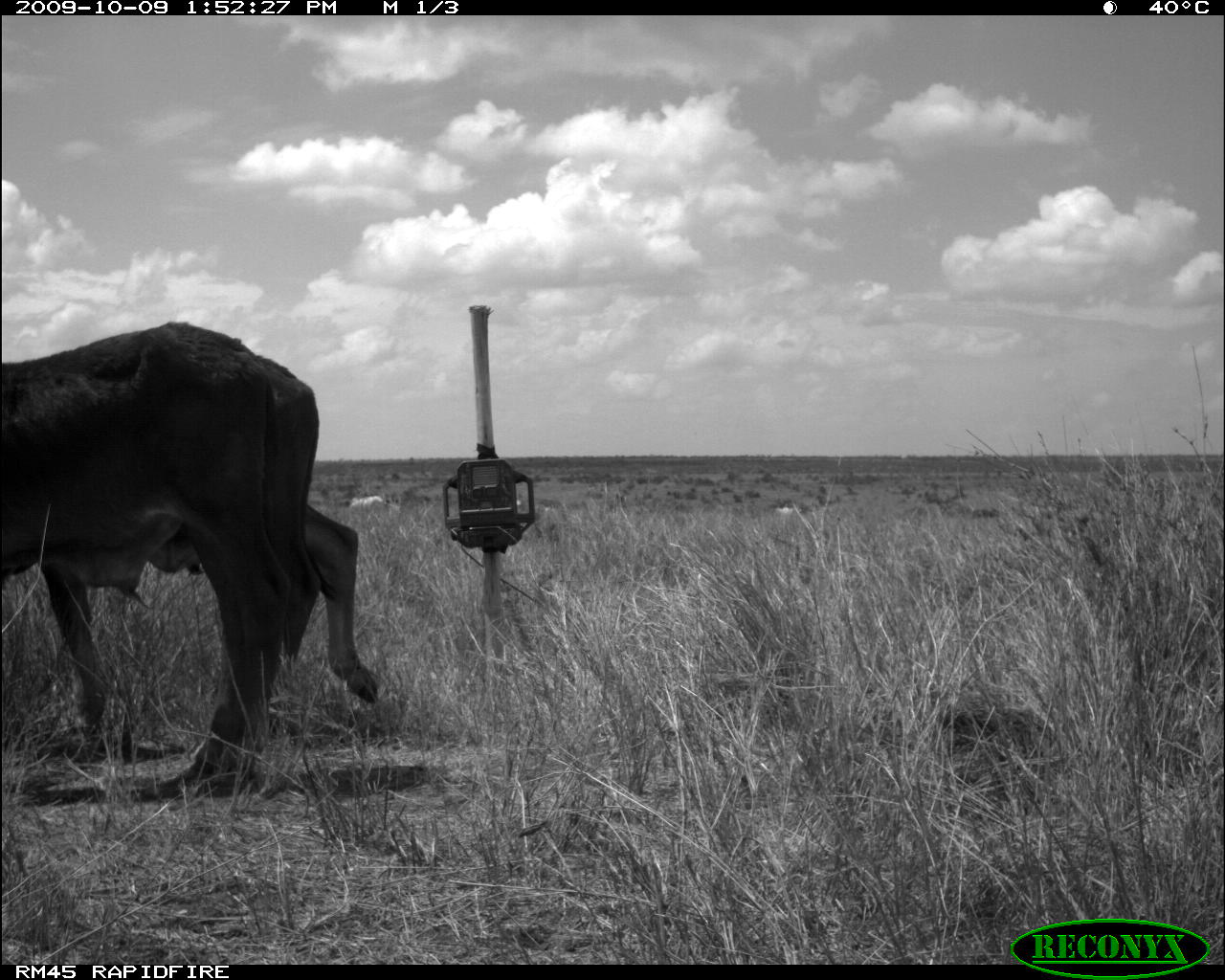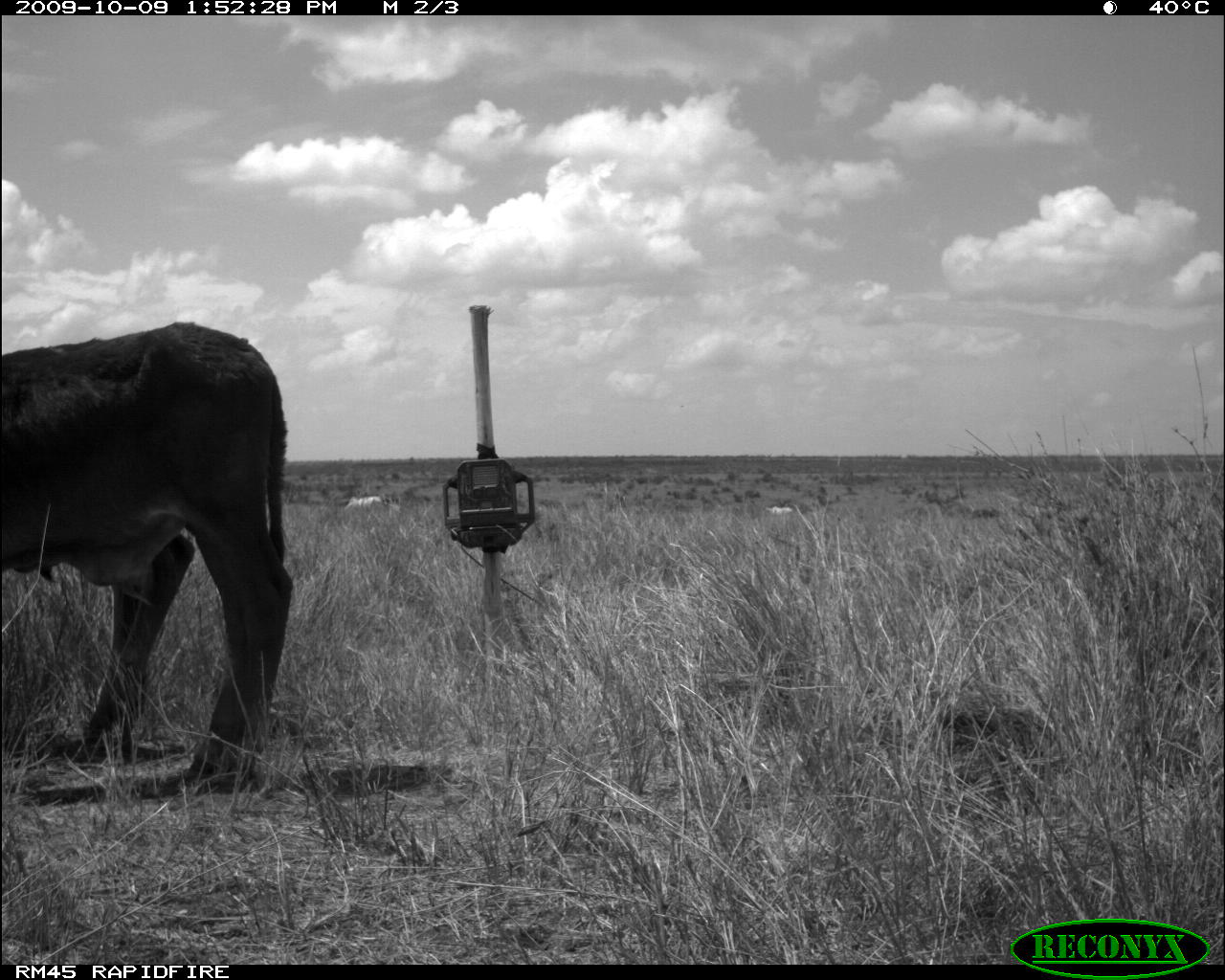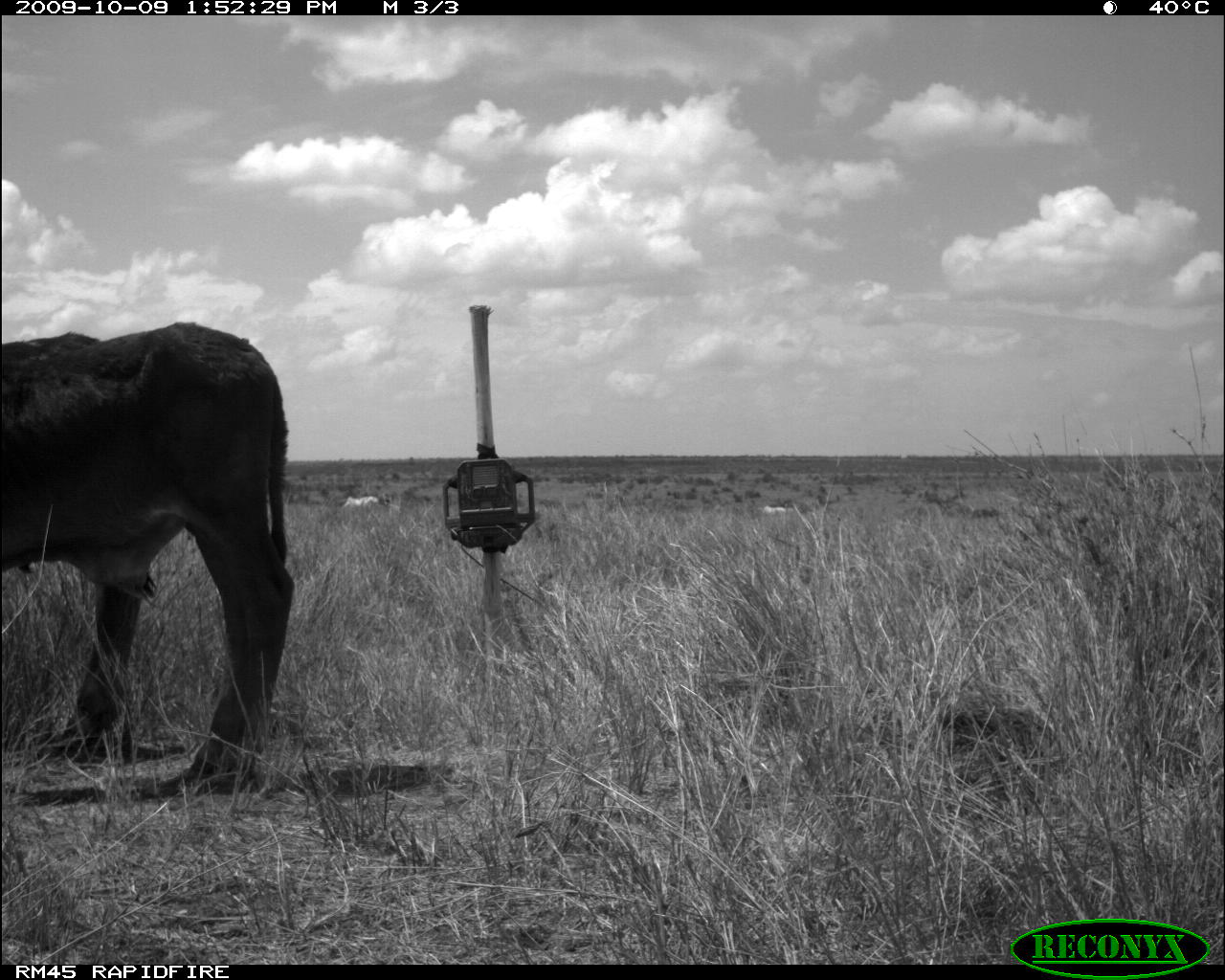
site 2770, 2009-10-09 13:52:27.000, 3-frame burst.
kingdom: Animalia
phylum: Chordata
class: Mammalia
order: Artiodactyla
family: Bovidae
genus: Bos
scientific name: Bos taurus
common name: domestic cattle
Bos taurus (domestic cattle), count 4.